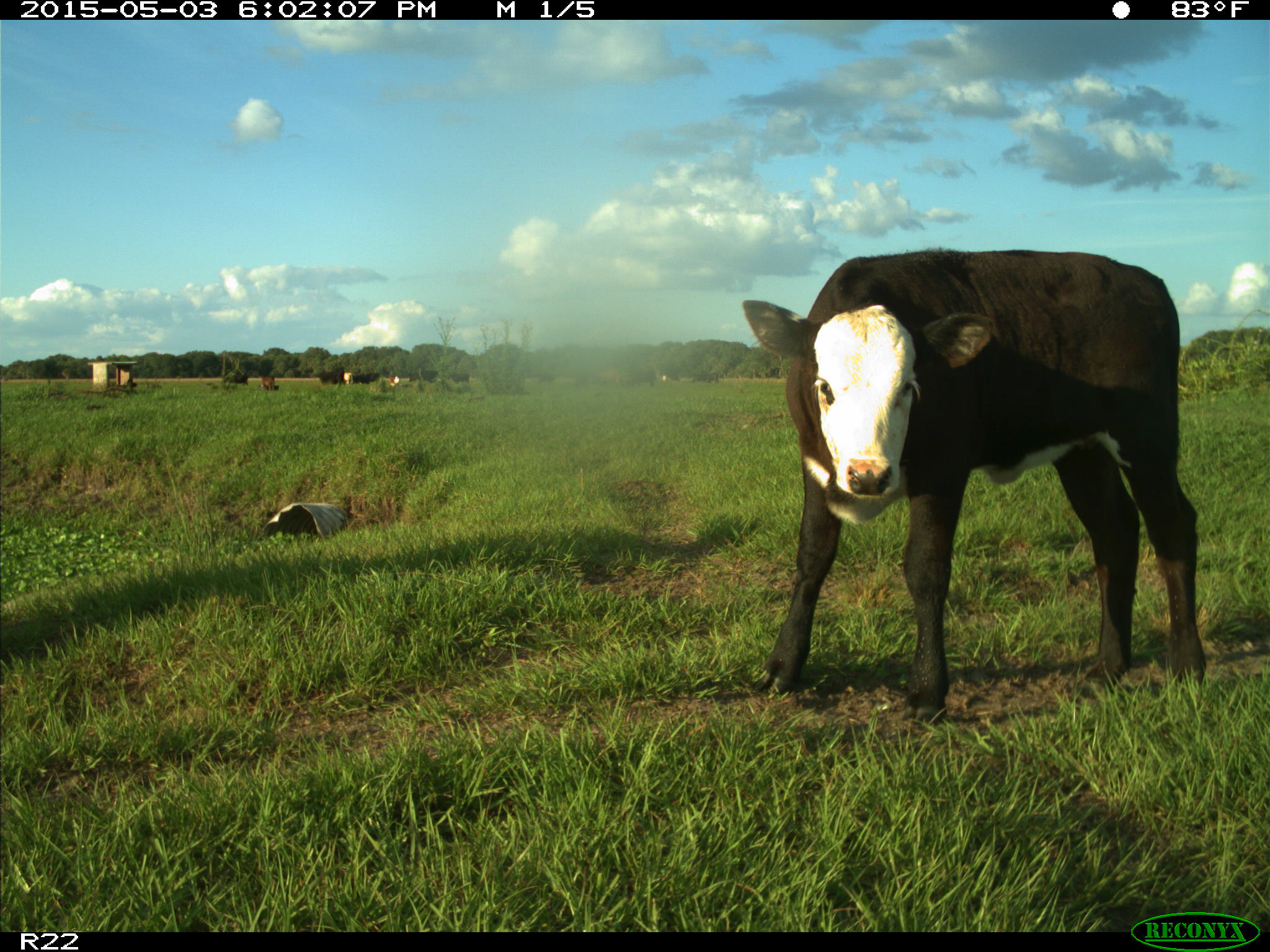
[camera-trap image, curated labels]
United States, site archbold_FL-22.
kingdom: Animalia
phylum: Chordata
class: Mammalia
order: Artiodactyla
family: Bovidae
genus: Bos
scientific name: Bos taurus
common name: domestic cow